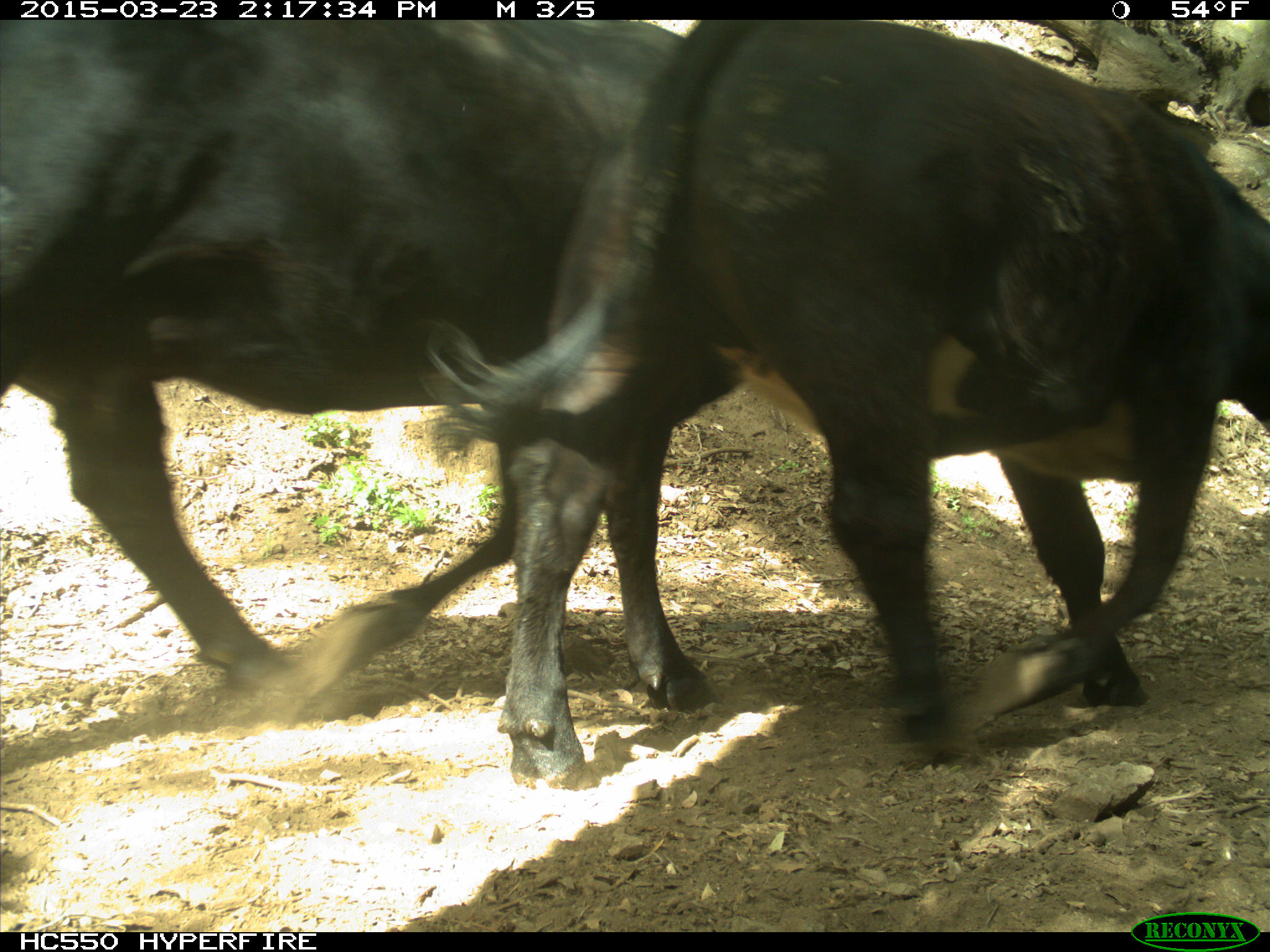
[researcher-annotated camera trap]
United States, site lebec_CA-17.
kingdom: Animalia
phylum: Chordata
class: Mammalia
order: Artiodactyla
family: Bovidae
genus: Bos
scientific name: Bos taurus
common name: domestic cow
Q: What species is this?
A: Bos taurus (domestic cow).